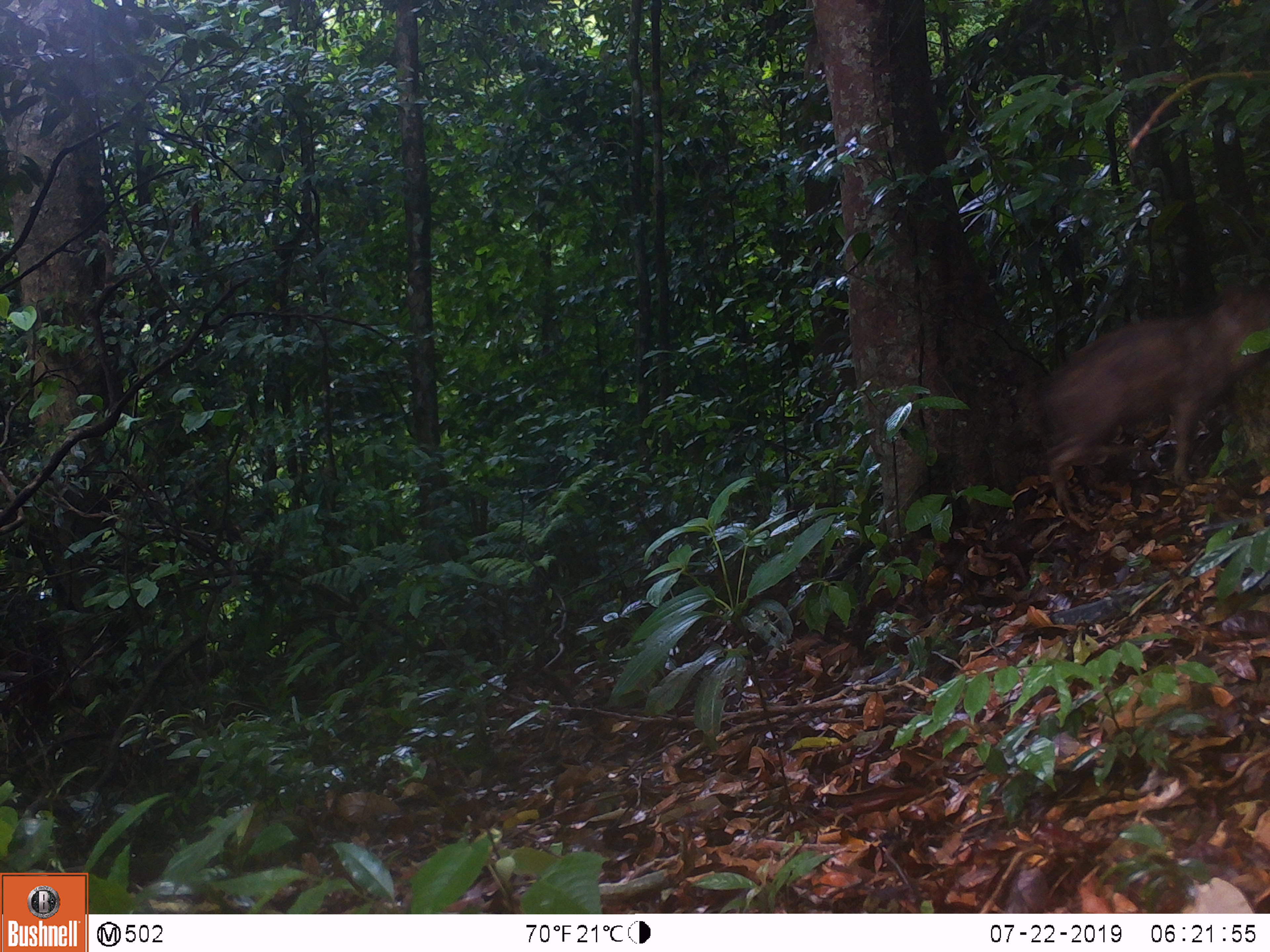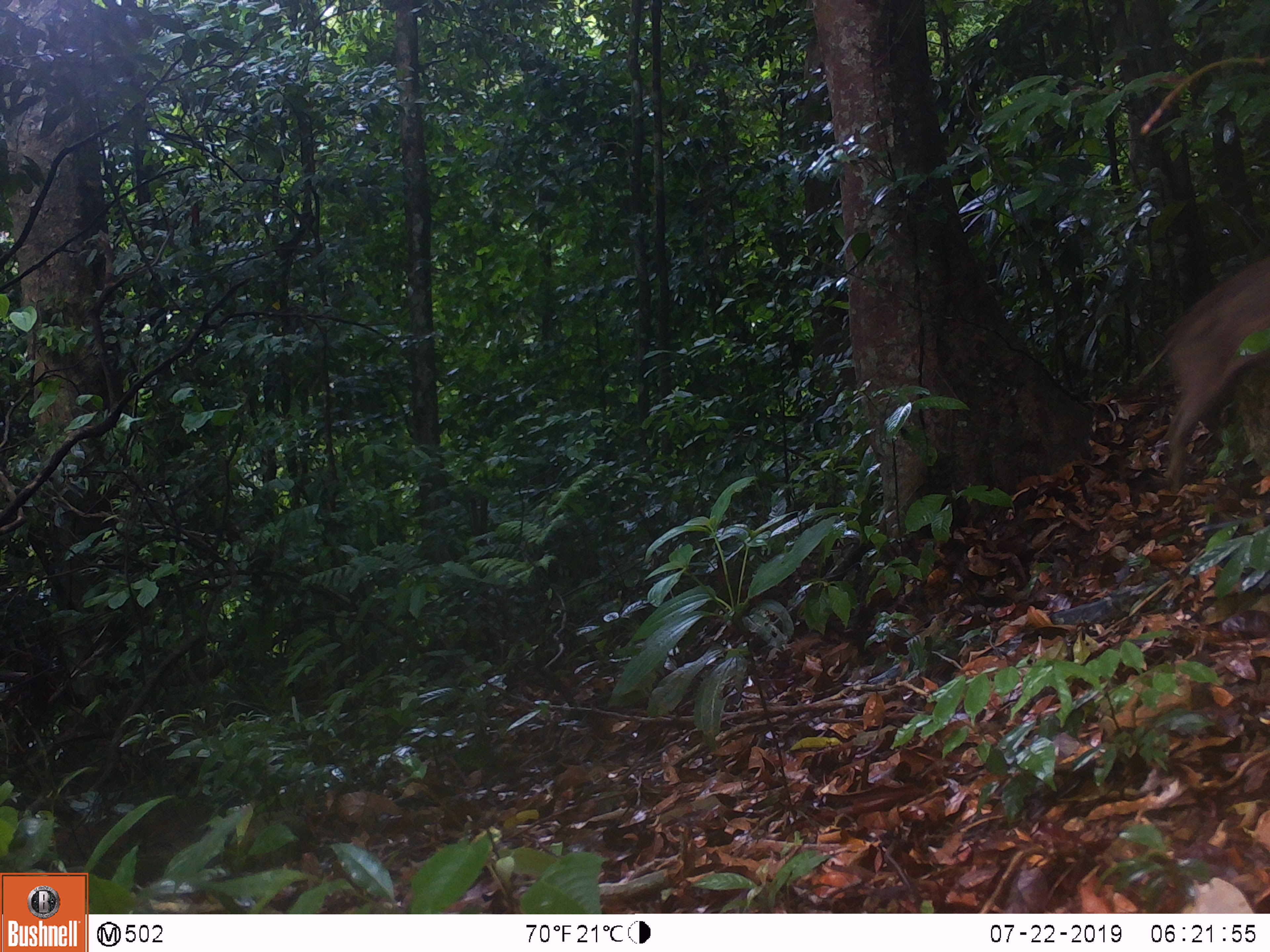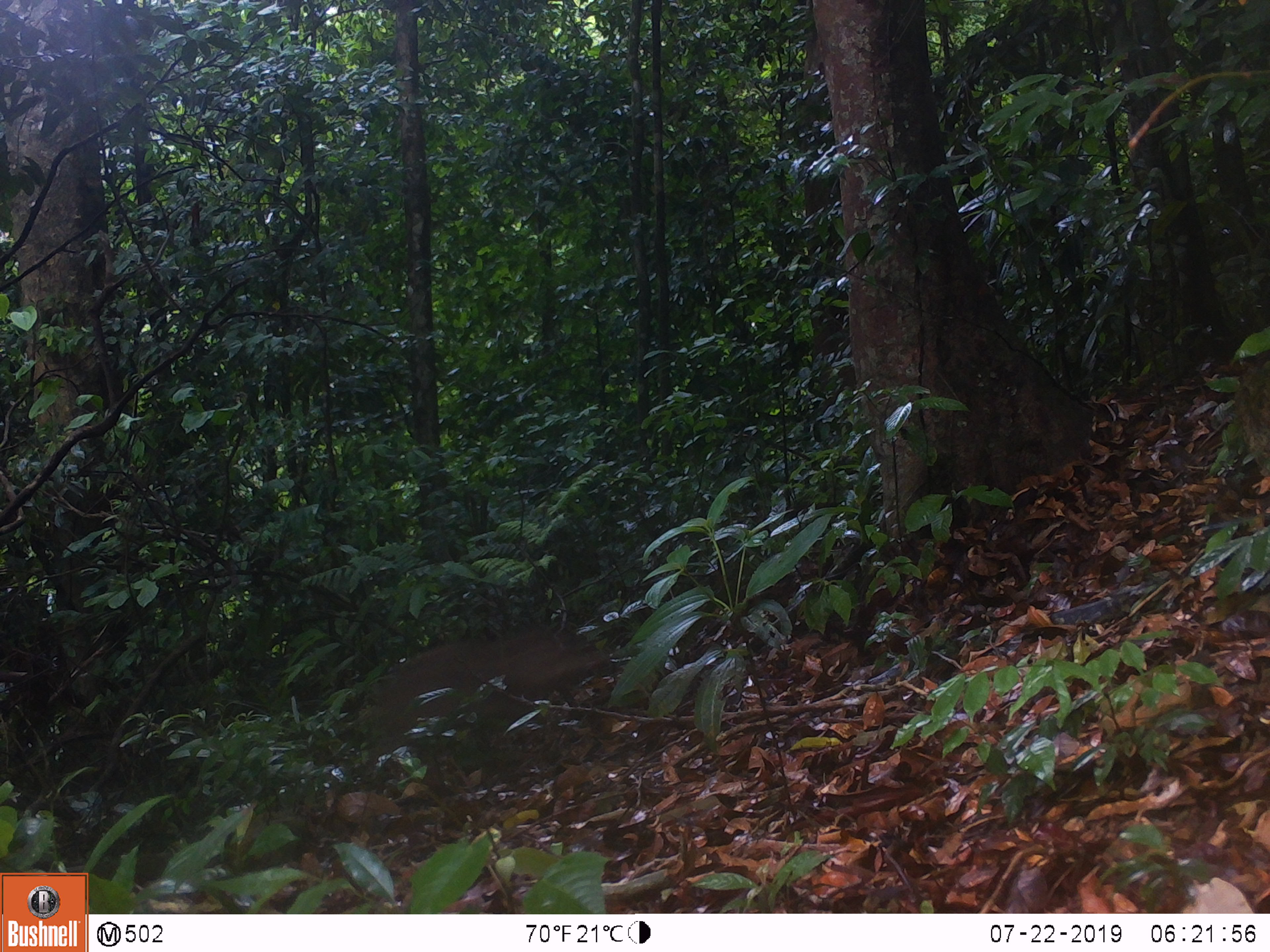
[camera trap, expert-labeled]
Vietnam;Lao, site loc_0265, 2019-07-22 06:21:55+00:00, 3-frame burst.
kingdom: Animalia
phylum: Chordata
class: Mammalia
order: Artiodactyla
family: Suidae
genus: Sus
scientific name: Sus scrofa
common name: eurasian wild pig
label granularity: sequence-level